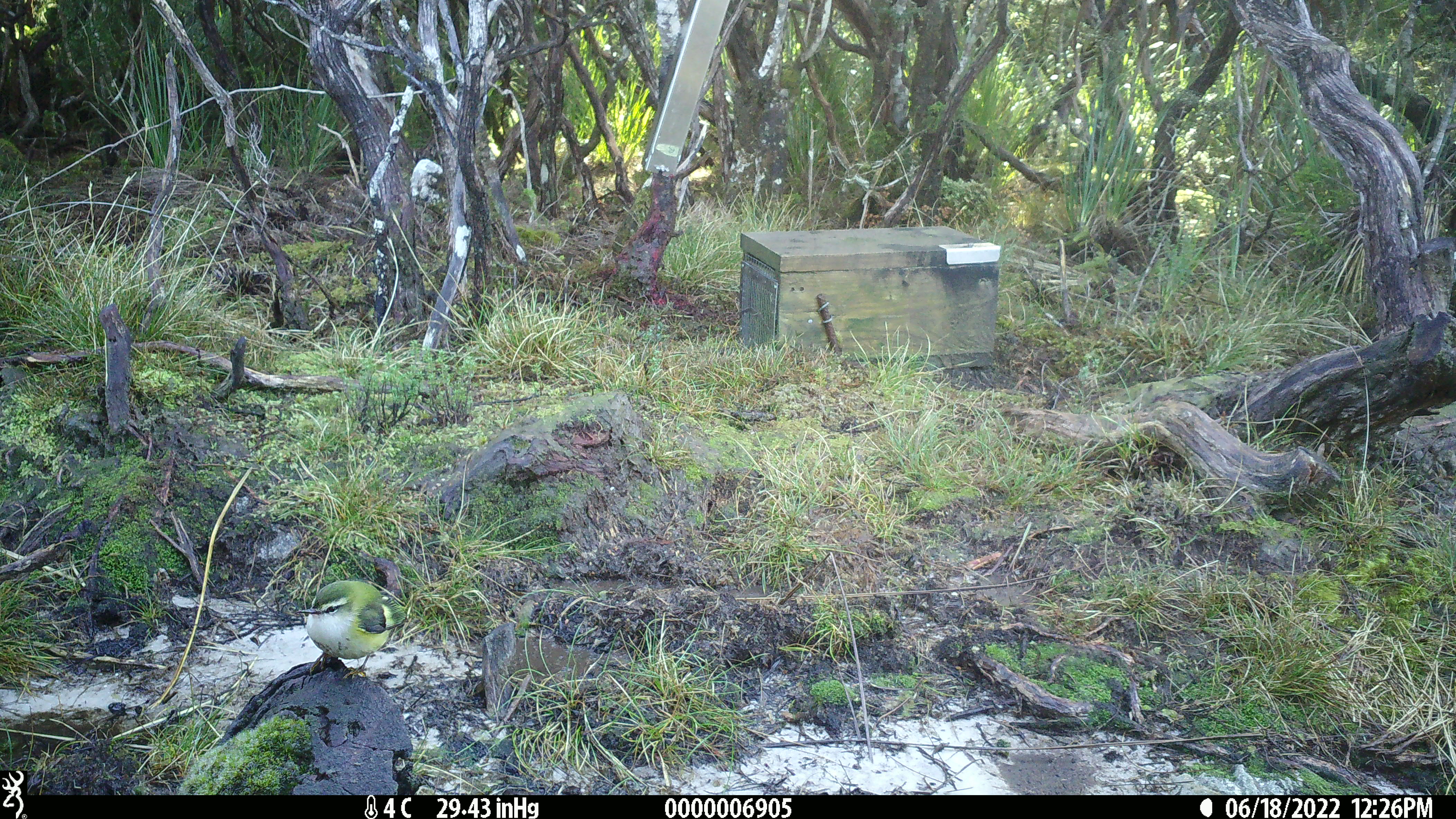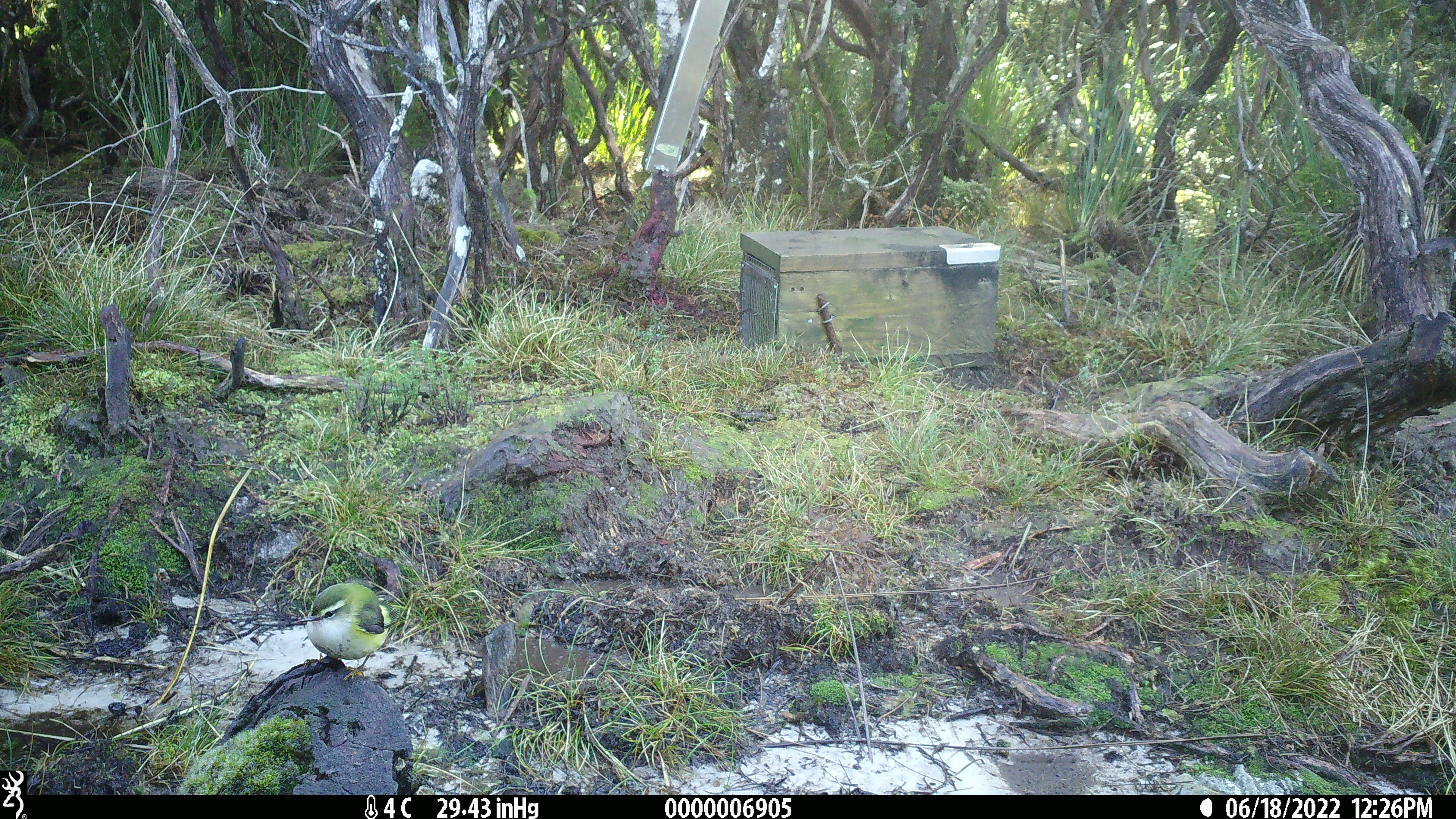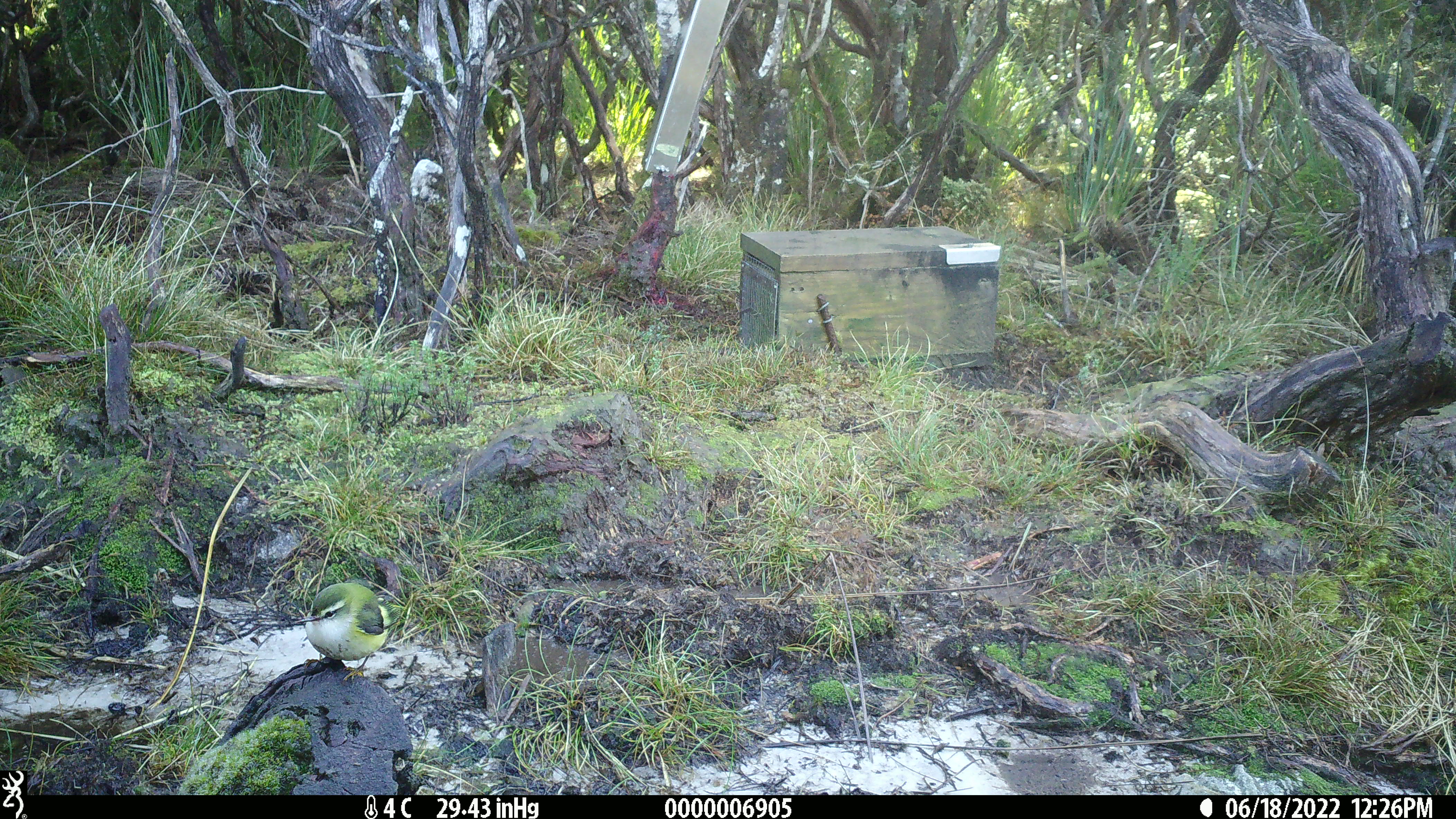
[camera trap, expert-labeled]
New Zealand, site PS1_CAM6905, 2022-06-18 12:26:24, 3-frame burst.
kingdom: Animalia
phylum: Chordata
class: Aves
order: Passeriformes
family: Acanthisittidae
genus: Acanthisitta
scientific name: Acanthisitta chloris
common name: rifleman